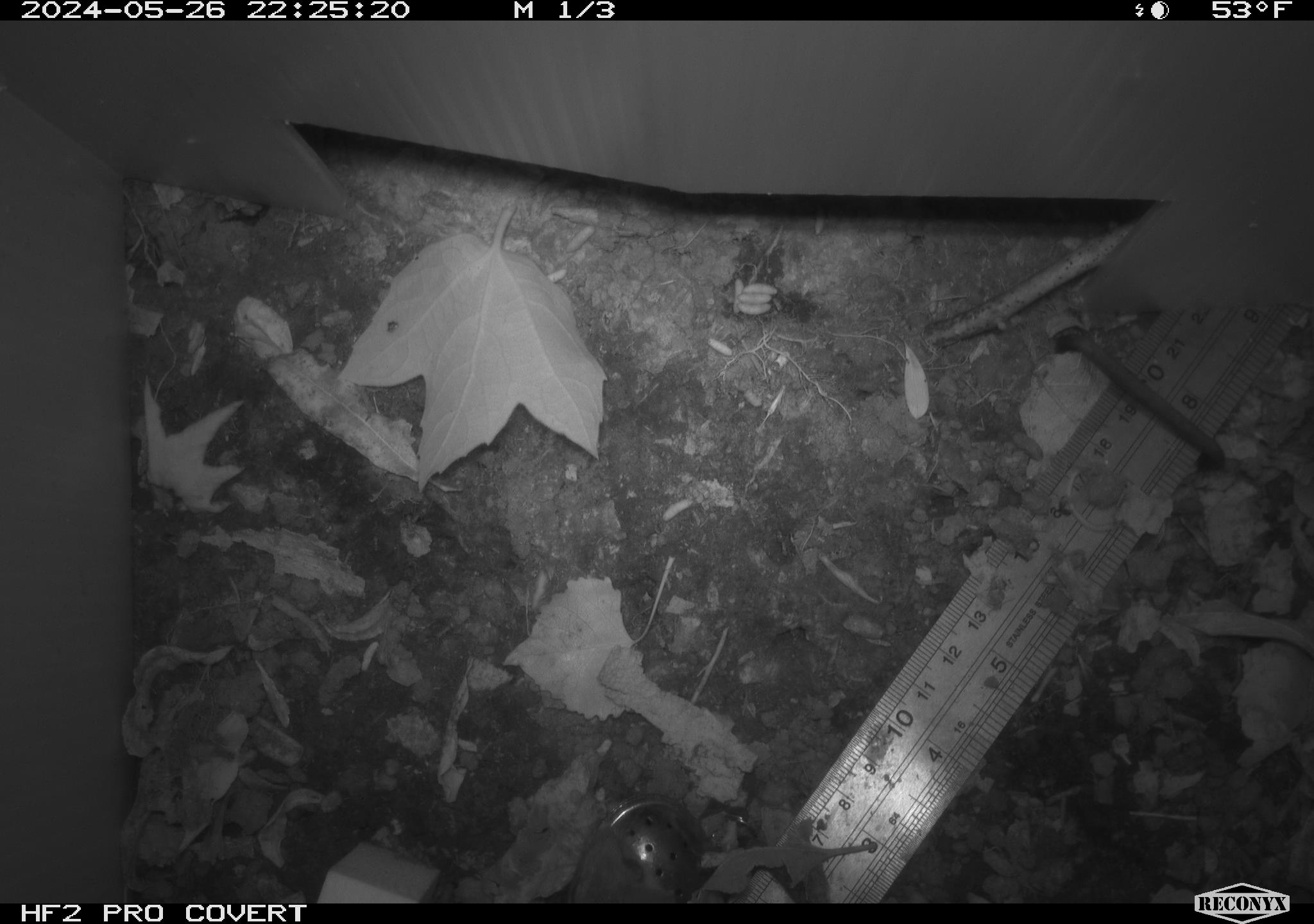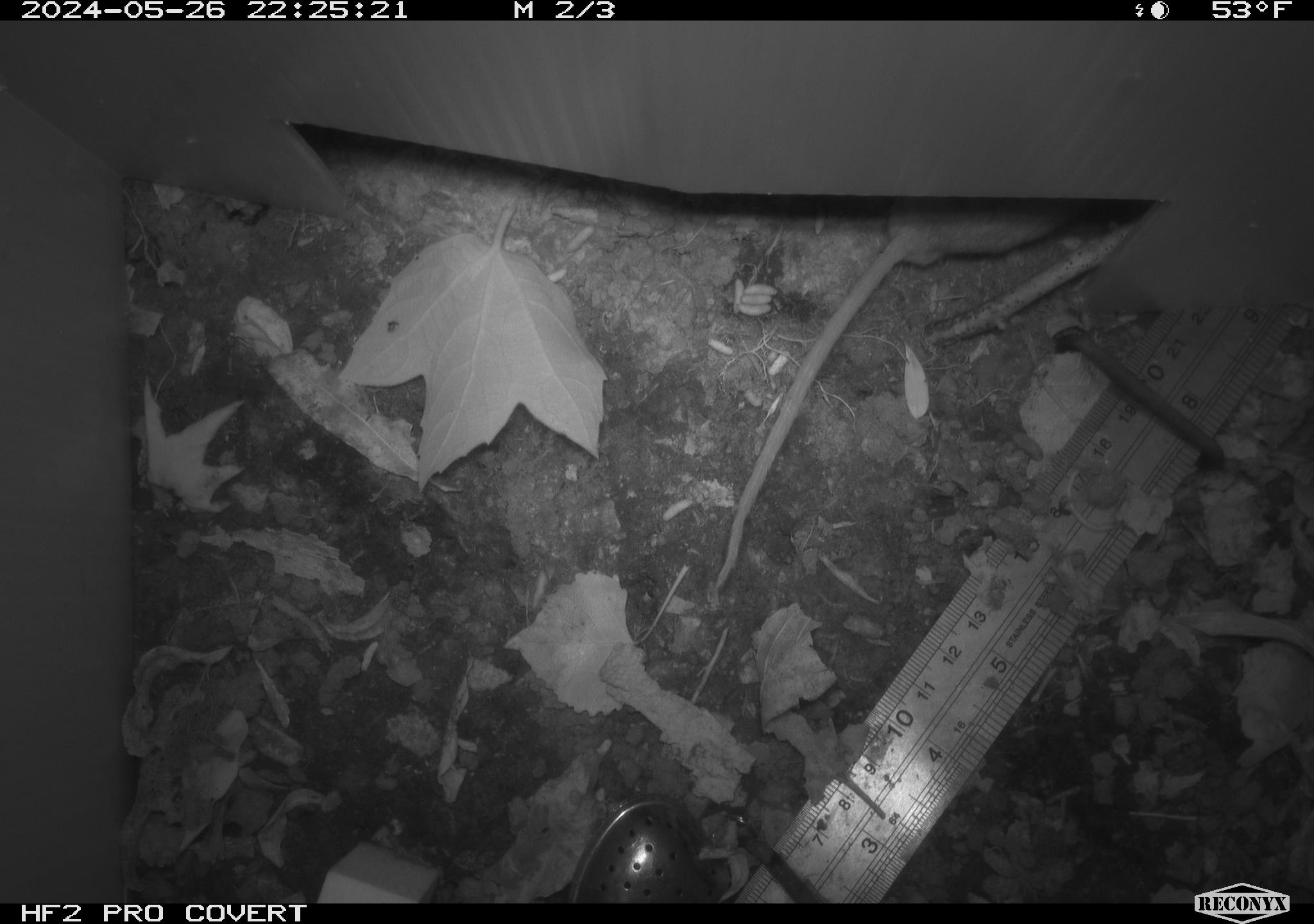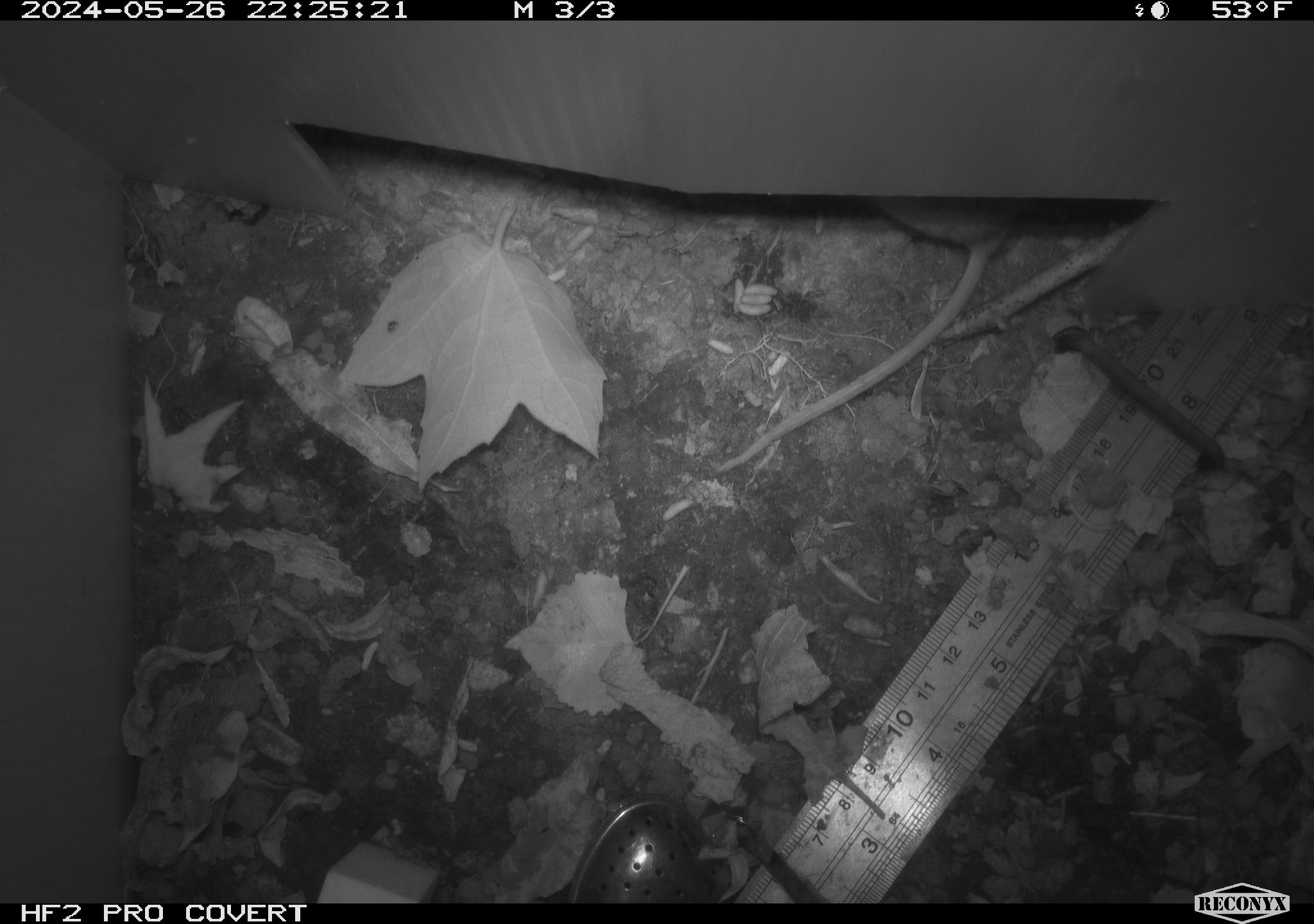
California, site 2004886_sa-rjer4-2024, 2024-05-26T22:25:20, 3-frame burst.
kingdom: Animalia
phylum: Chordata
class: Mammalia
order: Rodentia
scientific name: Rodentia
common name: mouse species